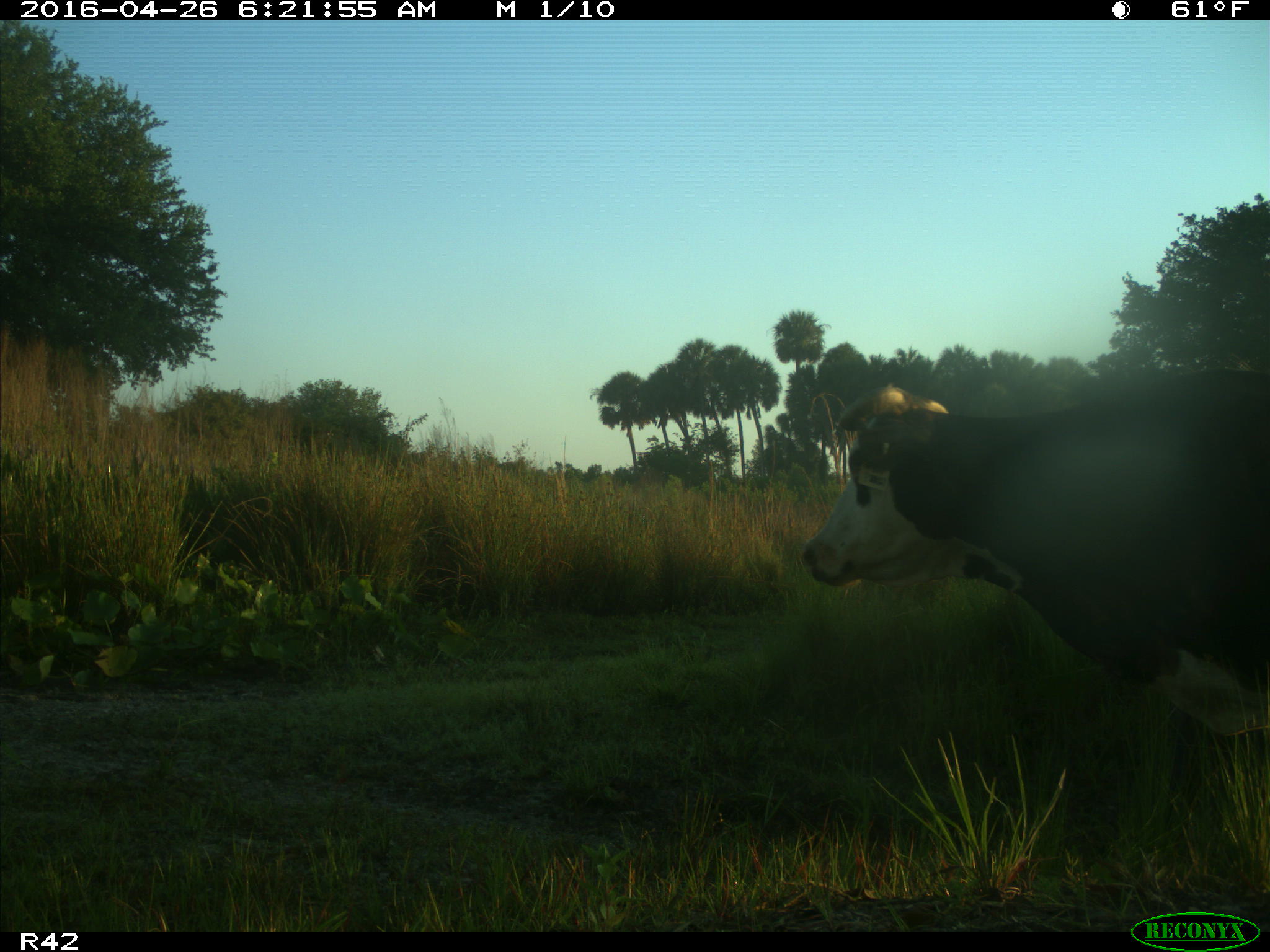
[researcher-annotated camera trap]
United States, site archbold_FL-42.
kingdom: Animalia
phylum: Chordata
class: Mammalia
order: Artiodactyla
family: Bovidae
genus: Bos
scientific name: Bos taurus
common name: domestic cow